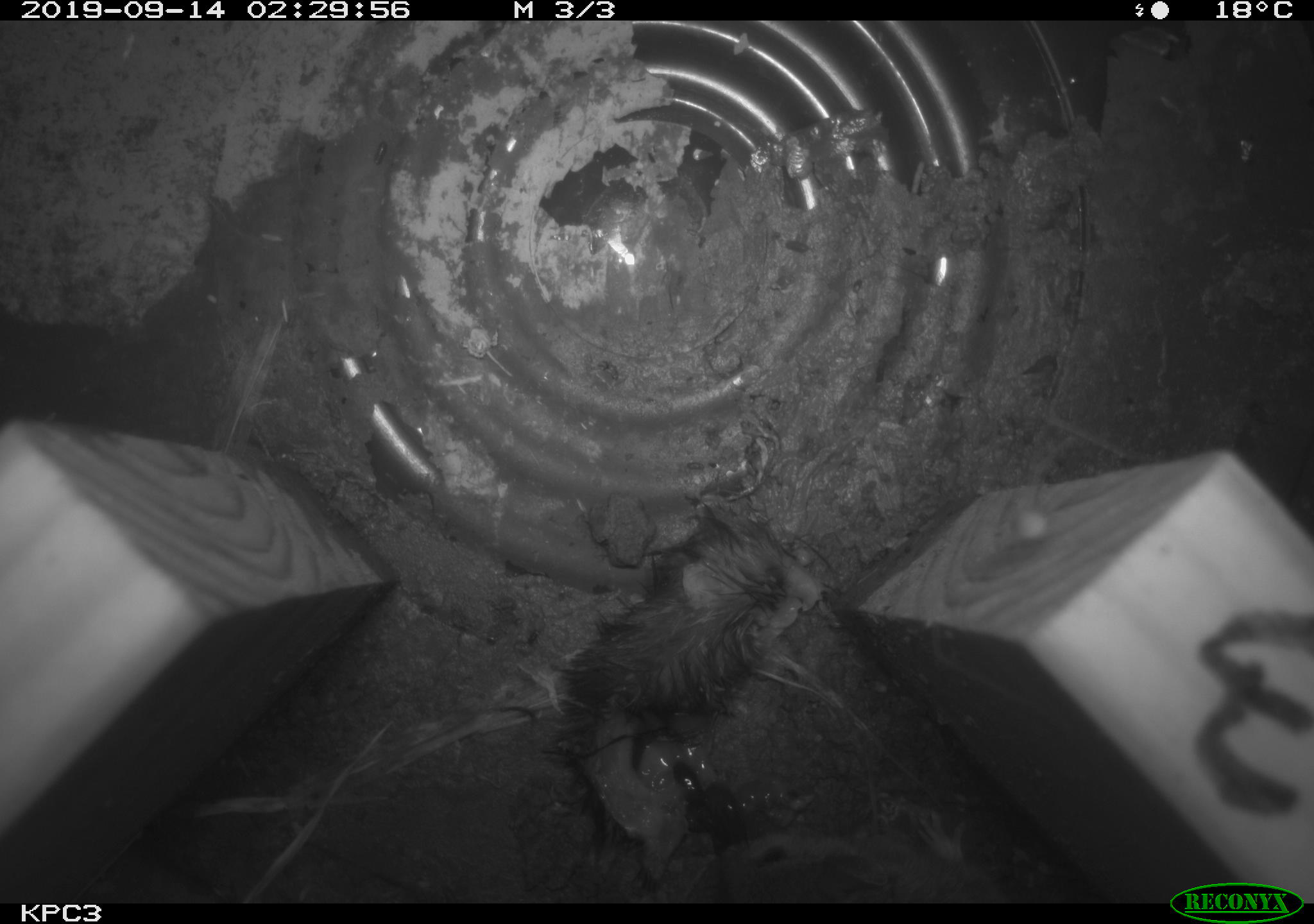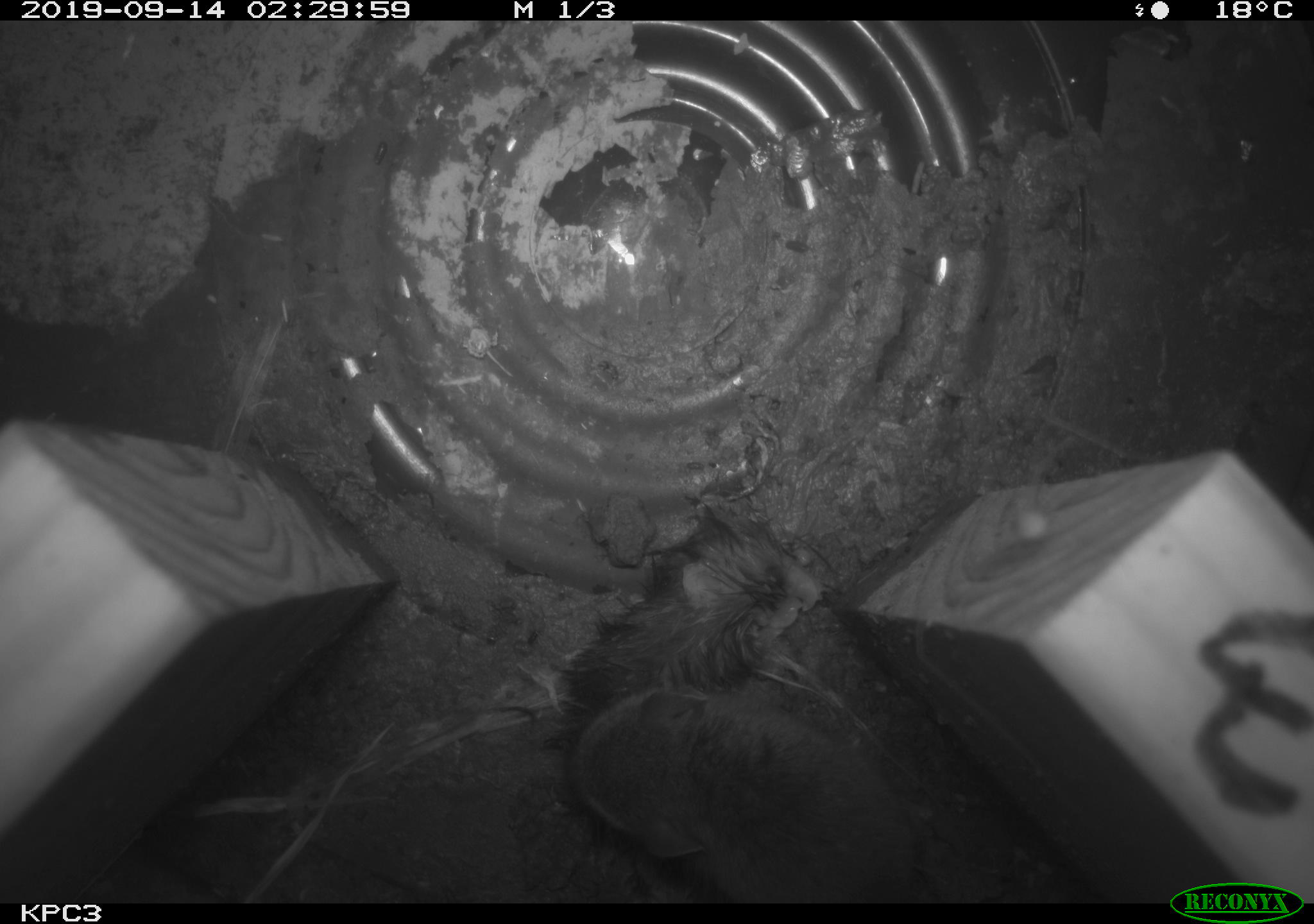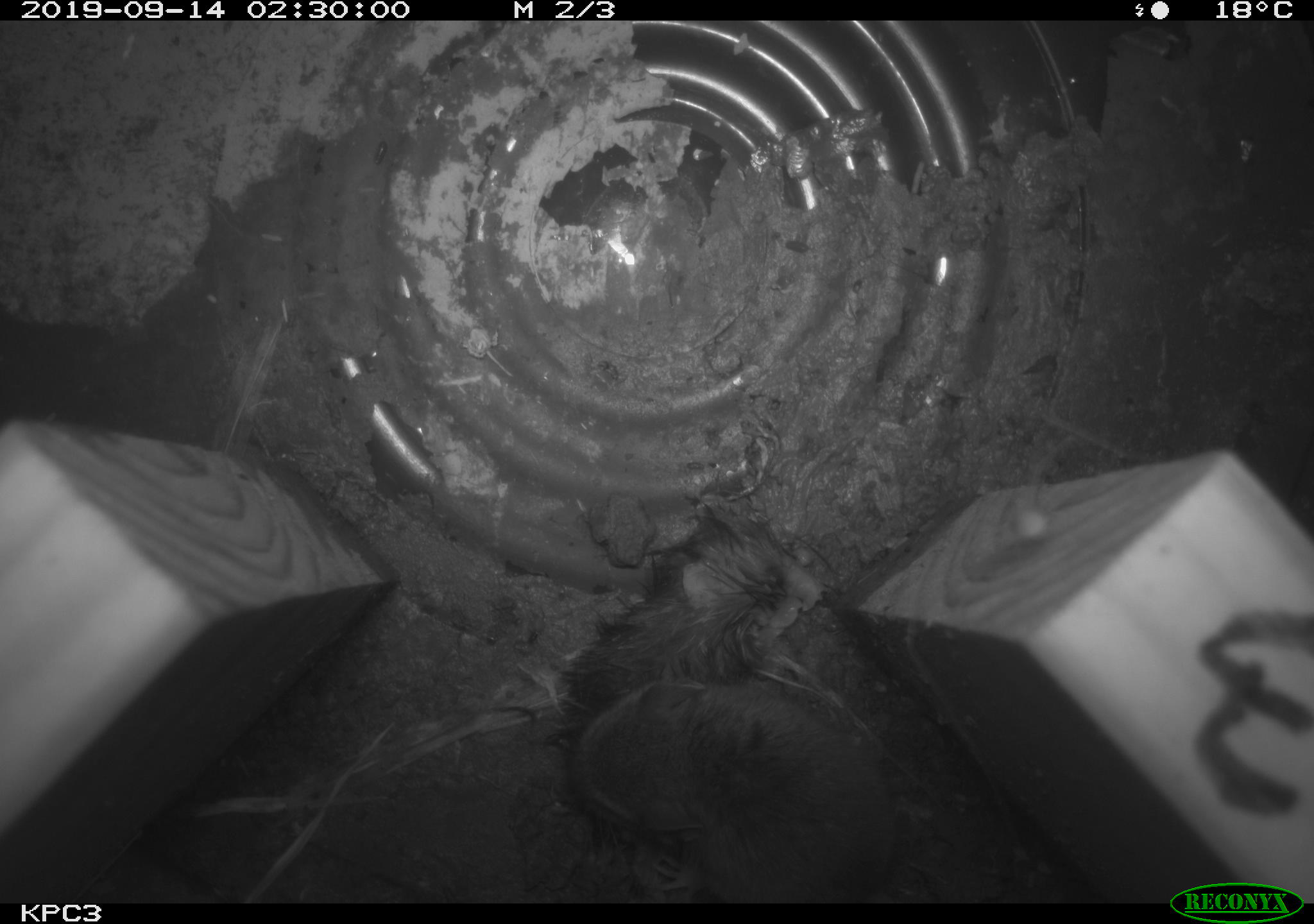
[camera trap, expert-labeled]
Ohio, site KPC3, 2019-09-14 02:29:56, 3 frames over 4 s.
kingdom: Animalia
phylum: Chordata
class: Mammalia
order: Rodentia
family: Cricetidae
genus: Peromyscus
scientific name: Peromyscus leucopus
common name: white-footed mouse